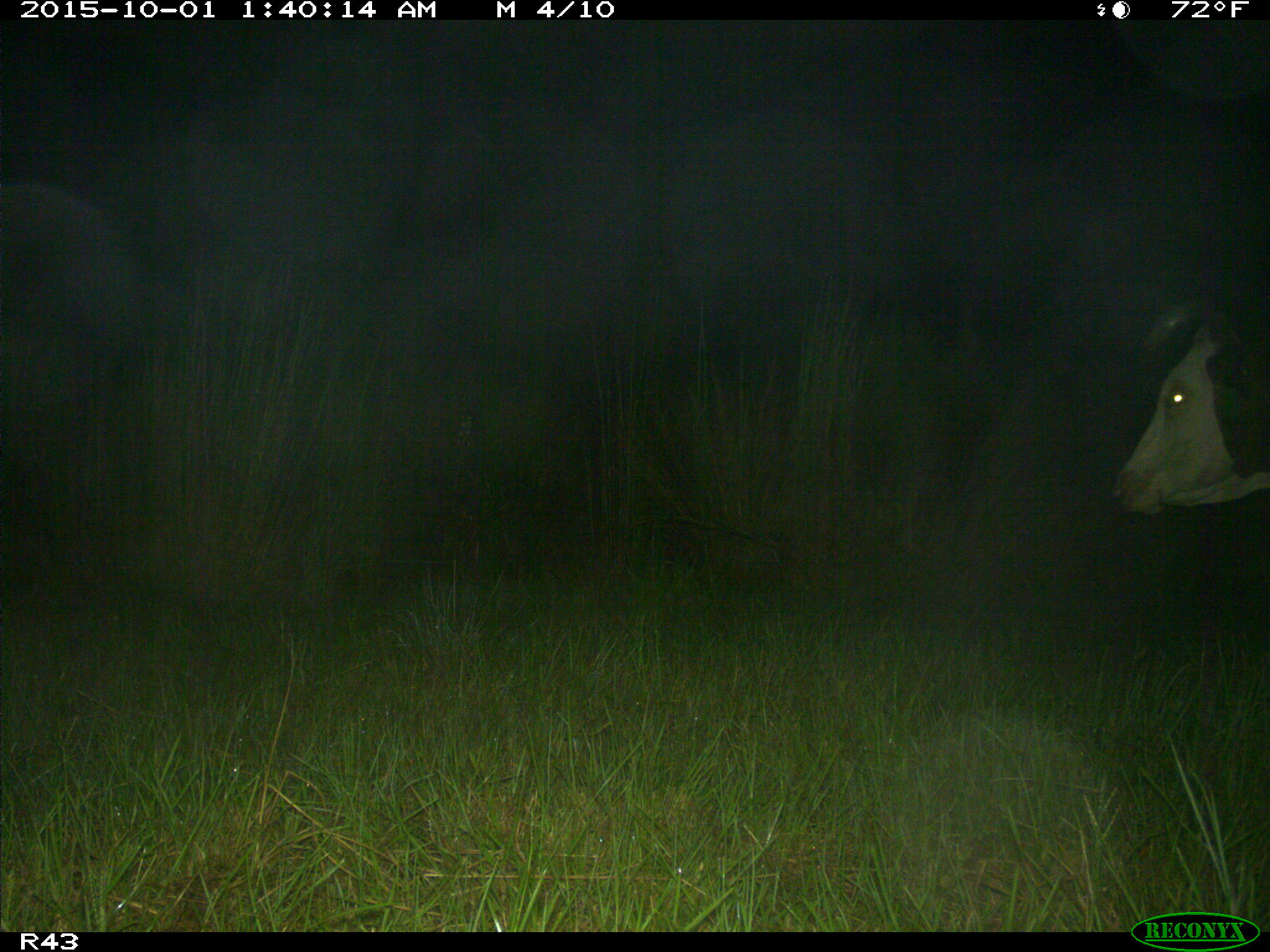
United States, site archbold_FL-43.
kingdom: Animalia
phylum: Chordata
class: Mammalia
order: Artiodactyla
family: Bovidae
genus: Bos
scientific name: Bos taurus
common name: domestic cow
Bos taurus (domestic cow).